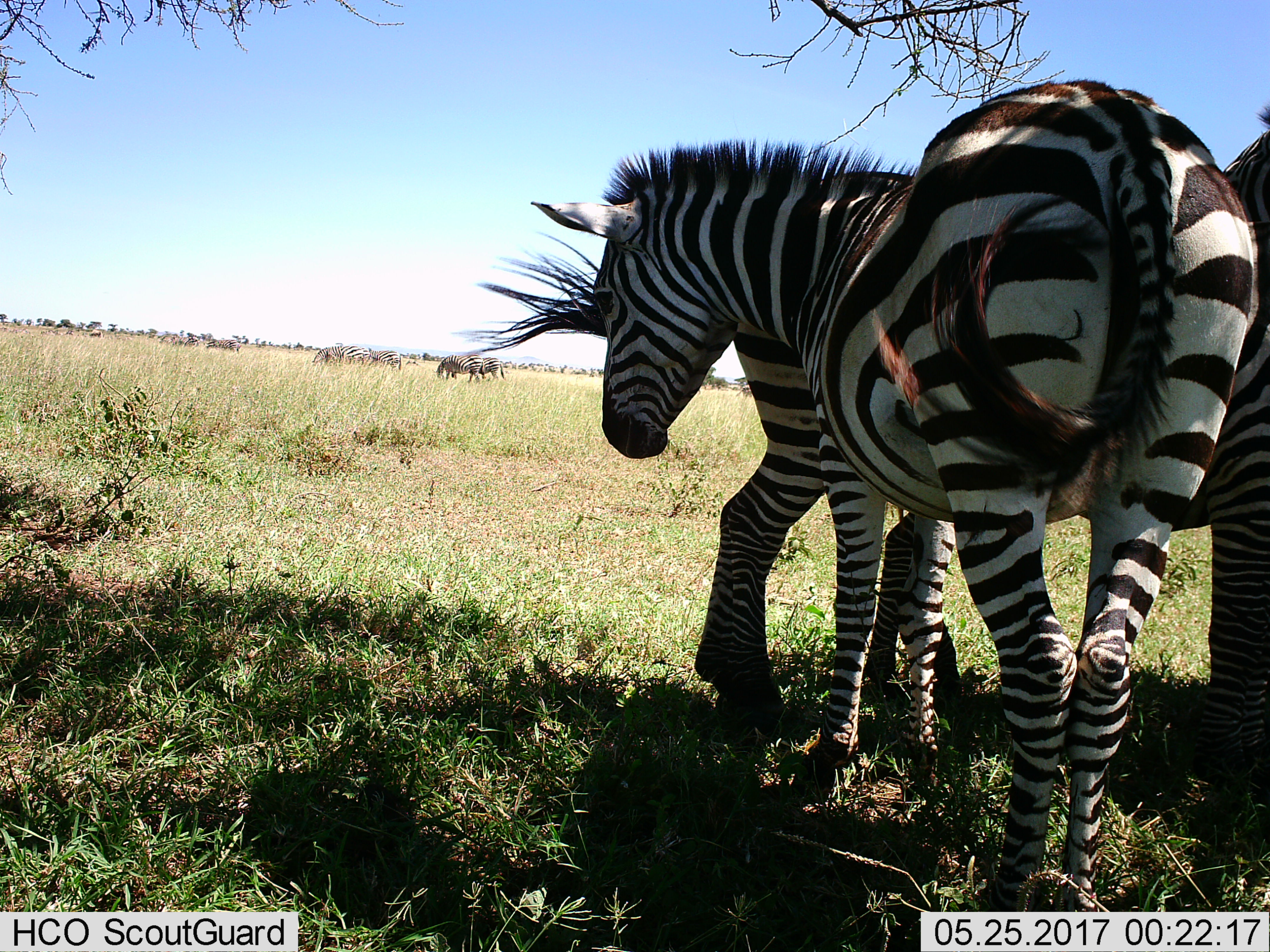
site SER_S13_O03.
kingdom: Animalia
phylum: Chordata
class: Mammalia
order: Perissodactyla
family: Equidae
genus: Equus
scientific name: Equus quagga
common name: plains zebra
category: zebraplains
Zebraplains (plains zebra) (Equus quagga), count 9. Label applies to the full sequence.